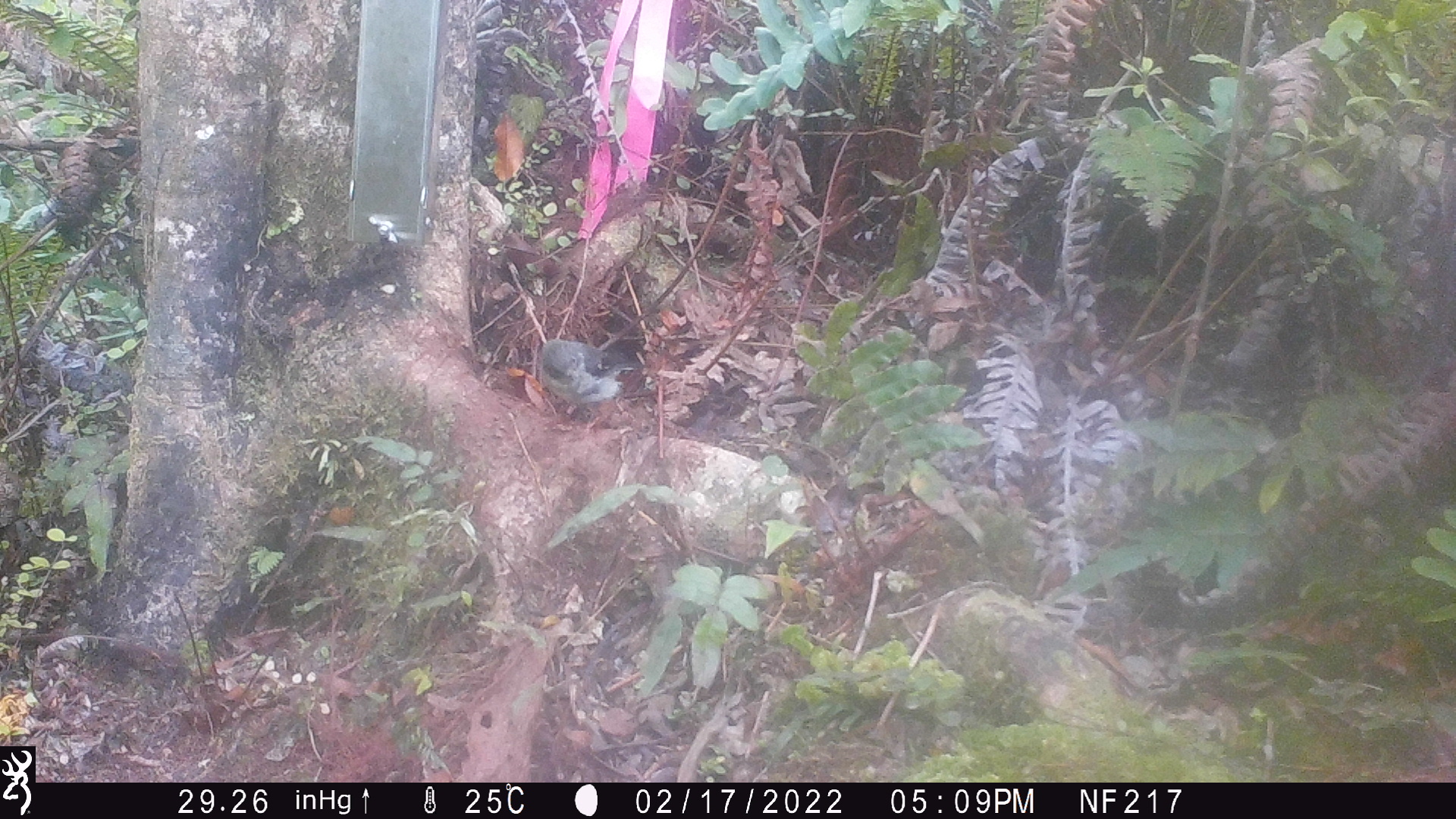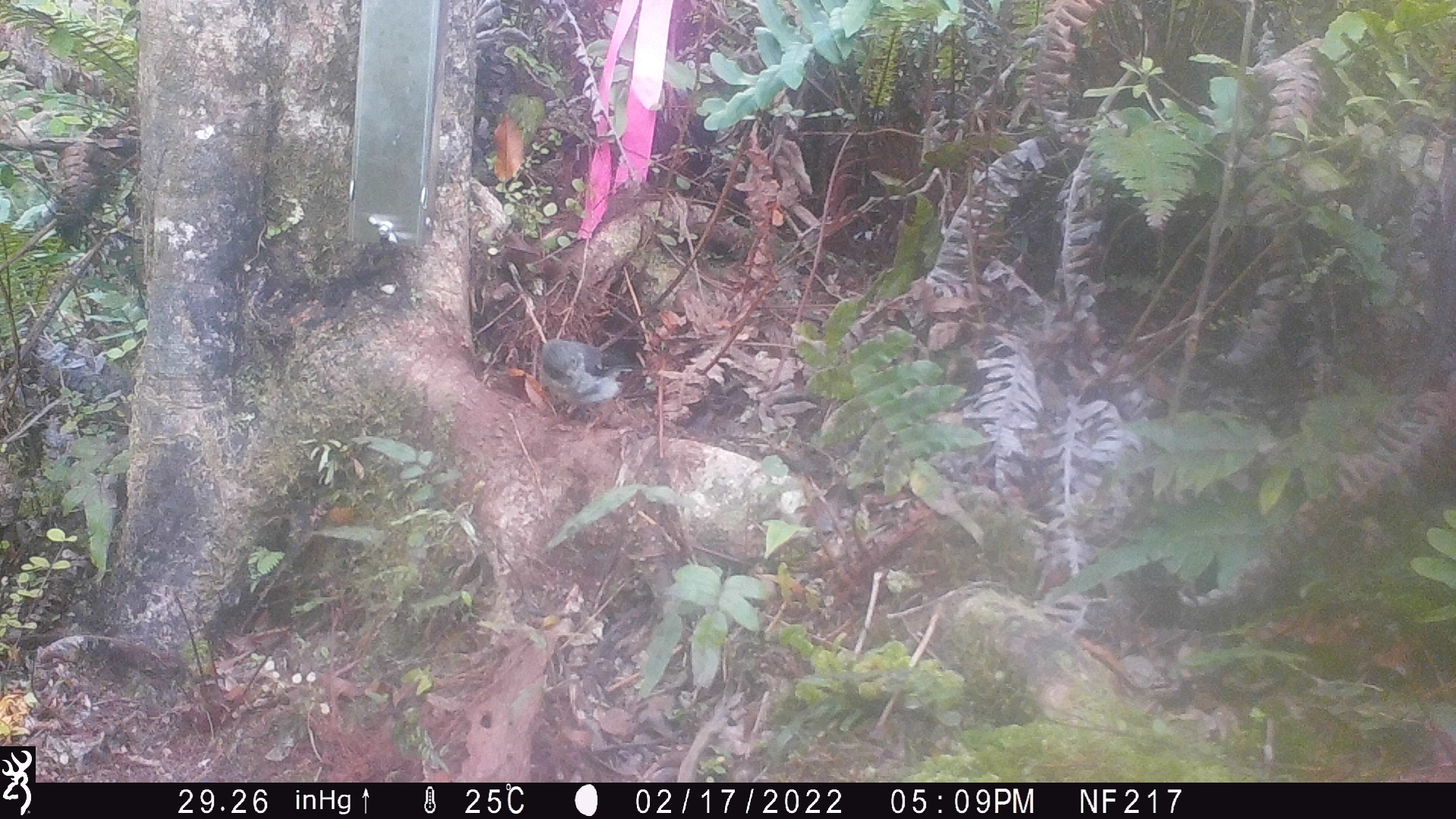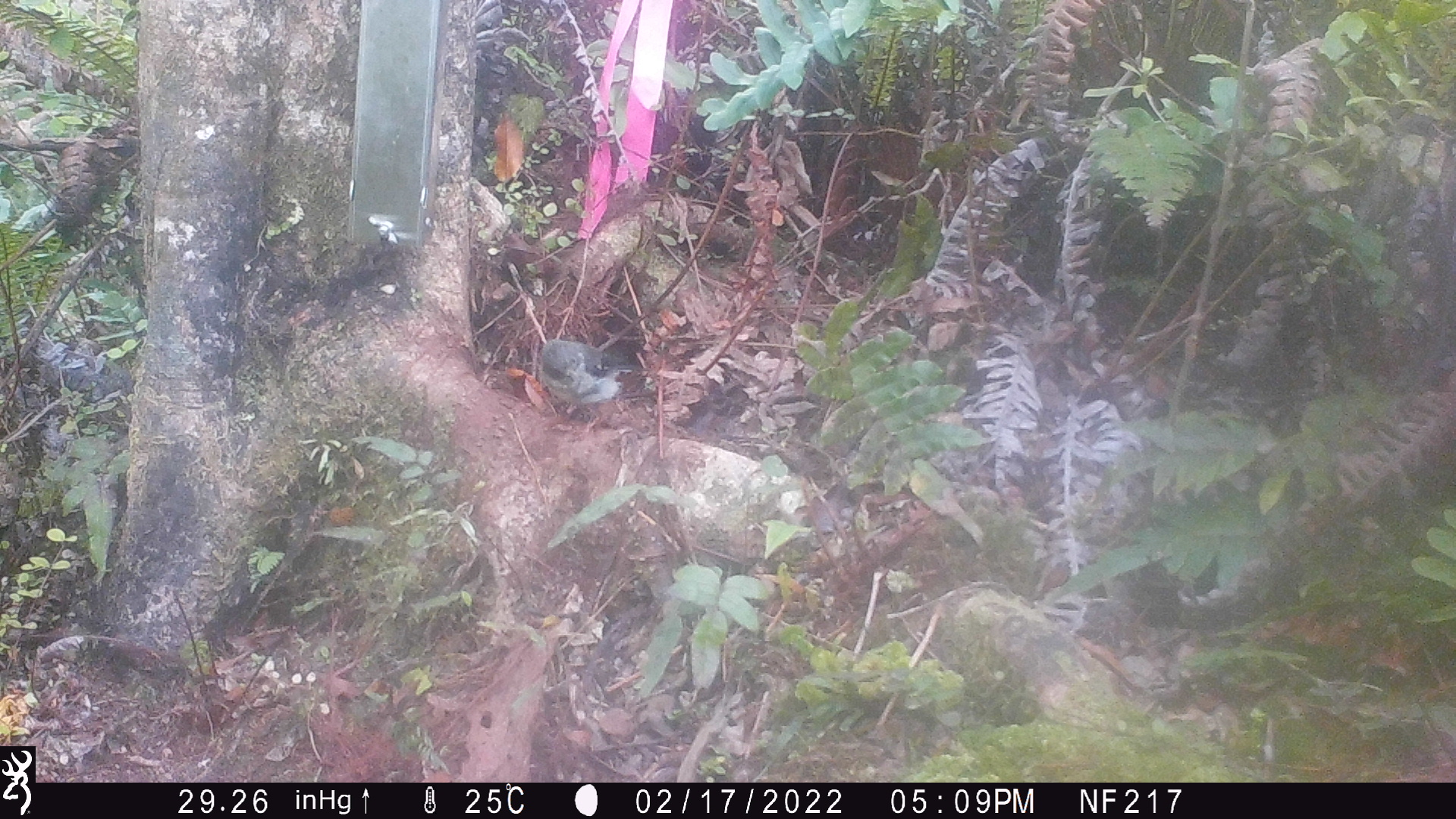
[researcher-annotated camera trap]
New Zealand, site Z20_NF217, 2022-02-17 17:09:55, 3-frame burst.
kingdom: Animalia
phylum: Chordata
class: Aves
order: Passeriformes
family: Petroicidae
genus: Petroica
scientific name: Petroica macrocephala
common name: tomtit